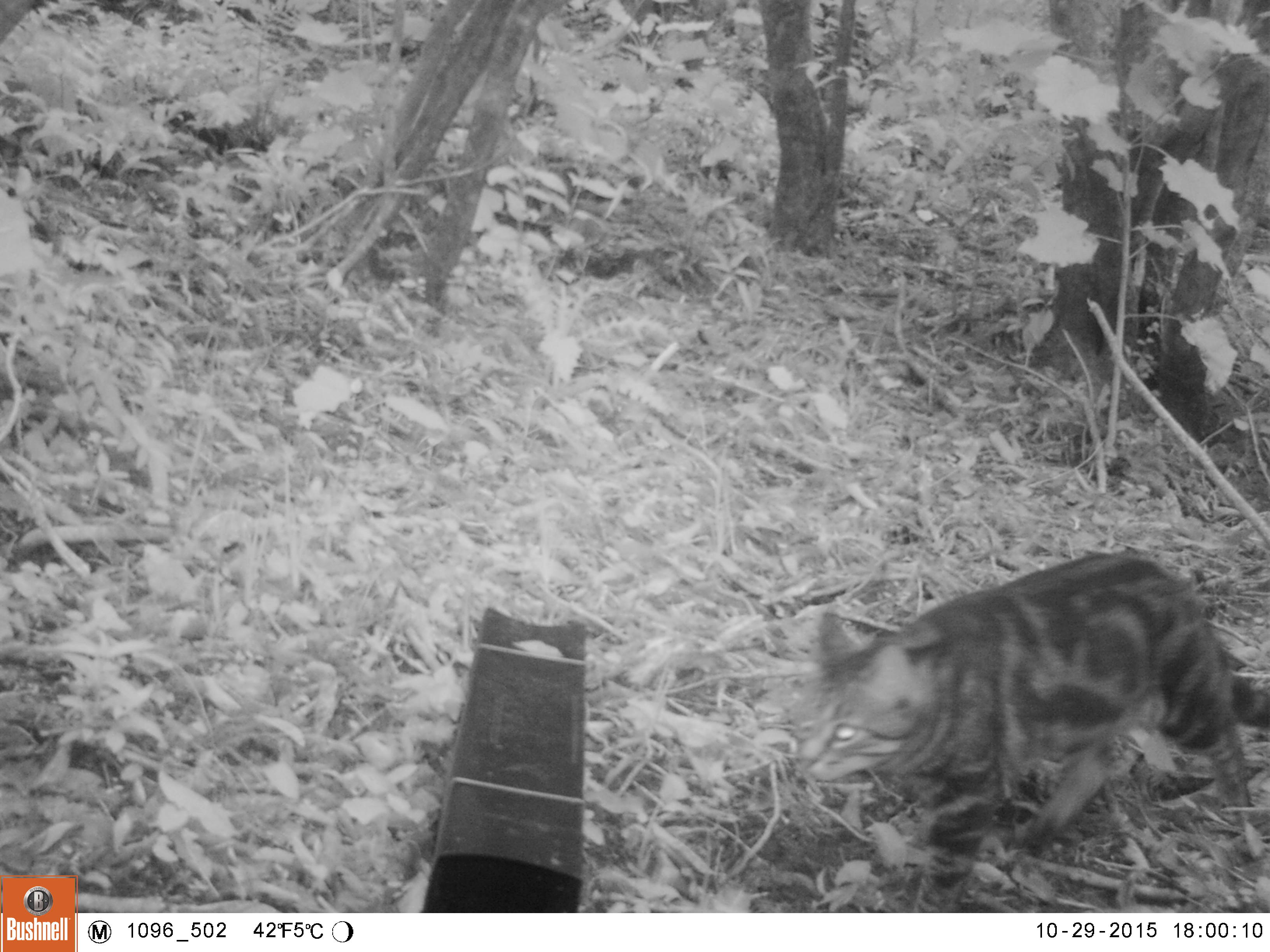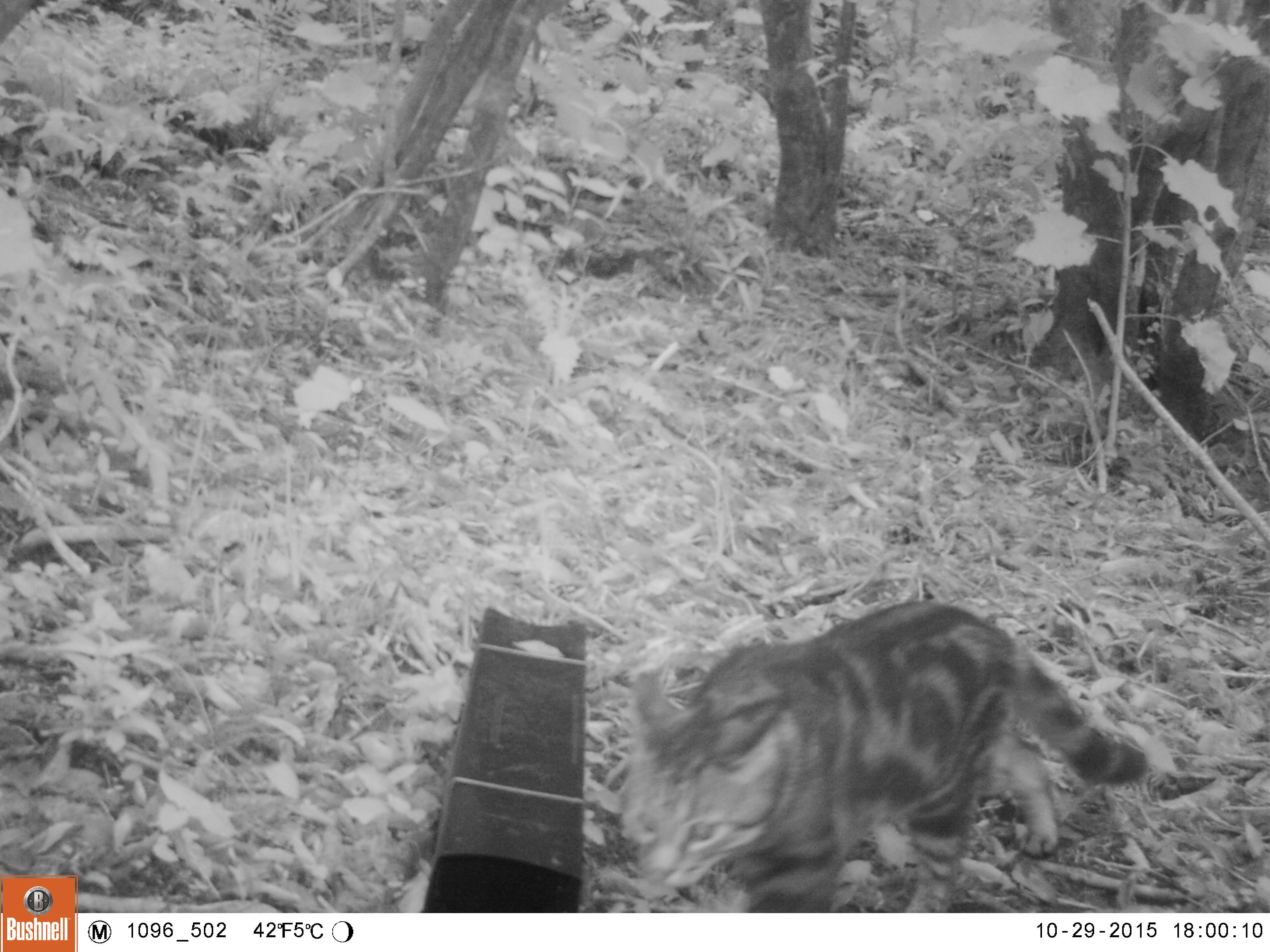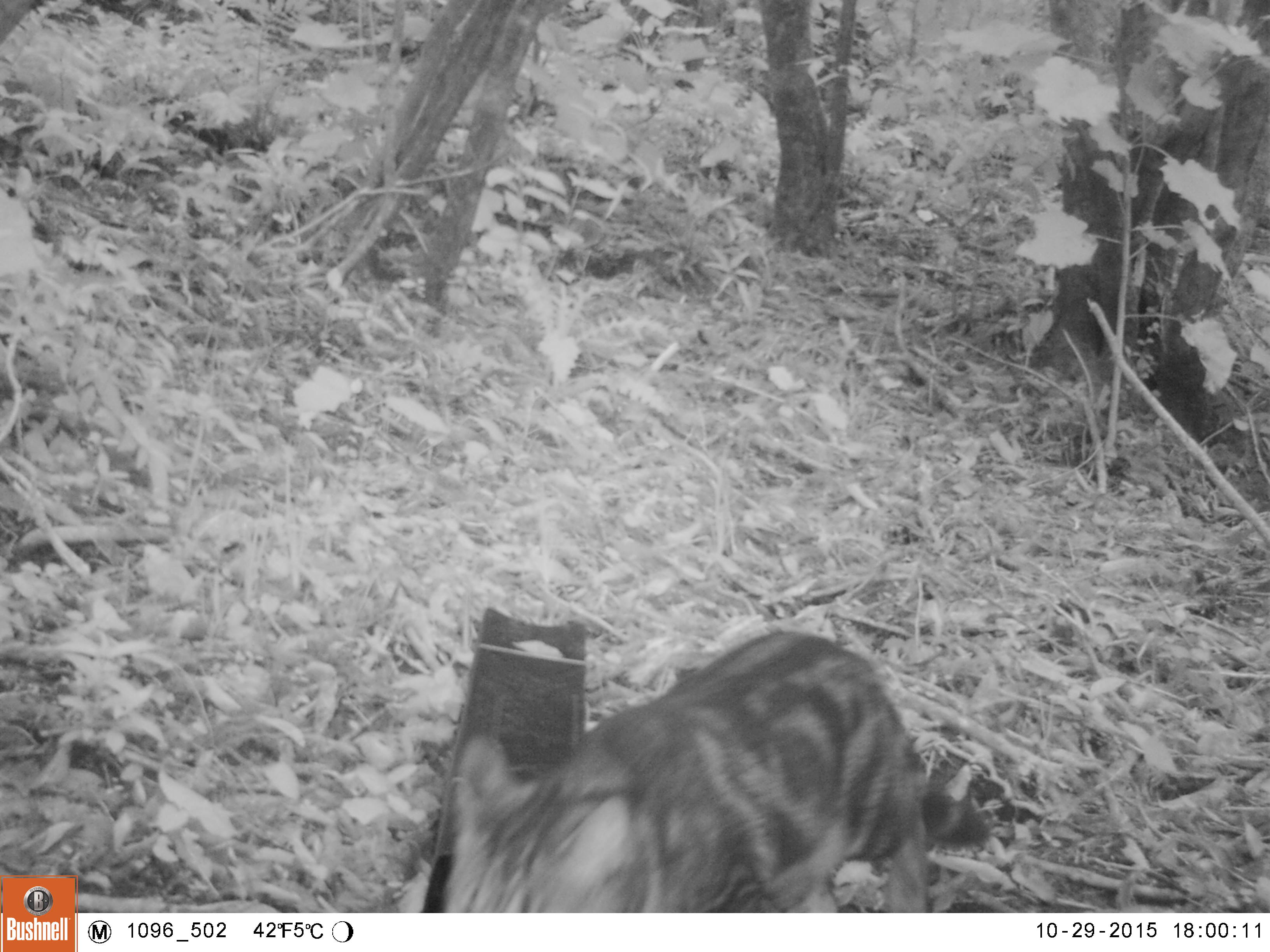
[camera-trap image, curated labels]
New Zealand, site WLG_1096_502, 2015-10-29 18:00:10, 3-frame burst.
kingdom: Animalia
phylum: Chordata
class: Mammalia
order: Carnivora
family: Felidae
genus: Felis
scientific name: Felis catus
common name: domestic cat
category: cat